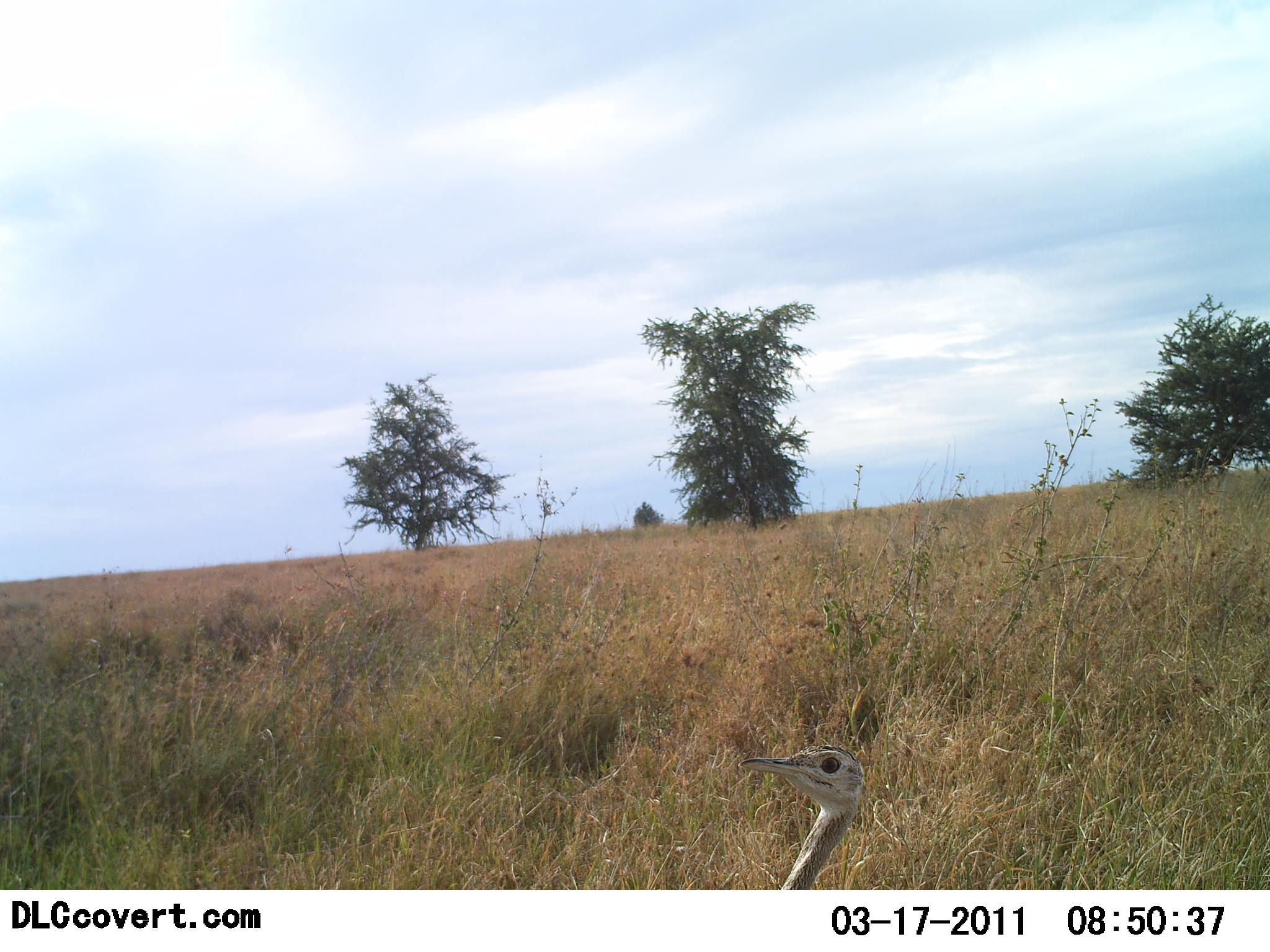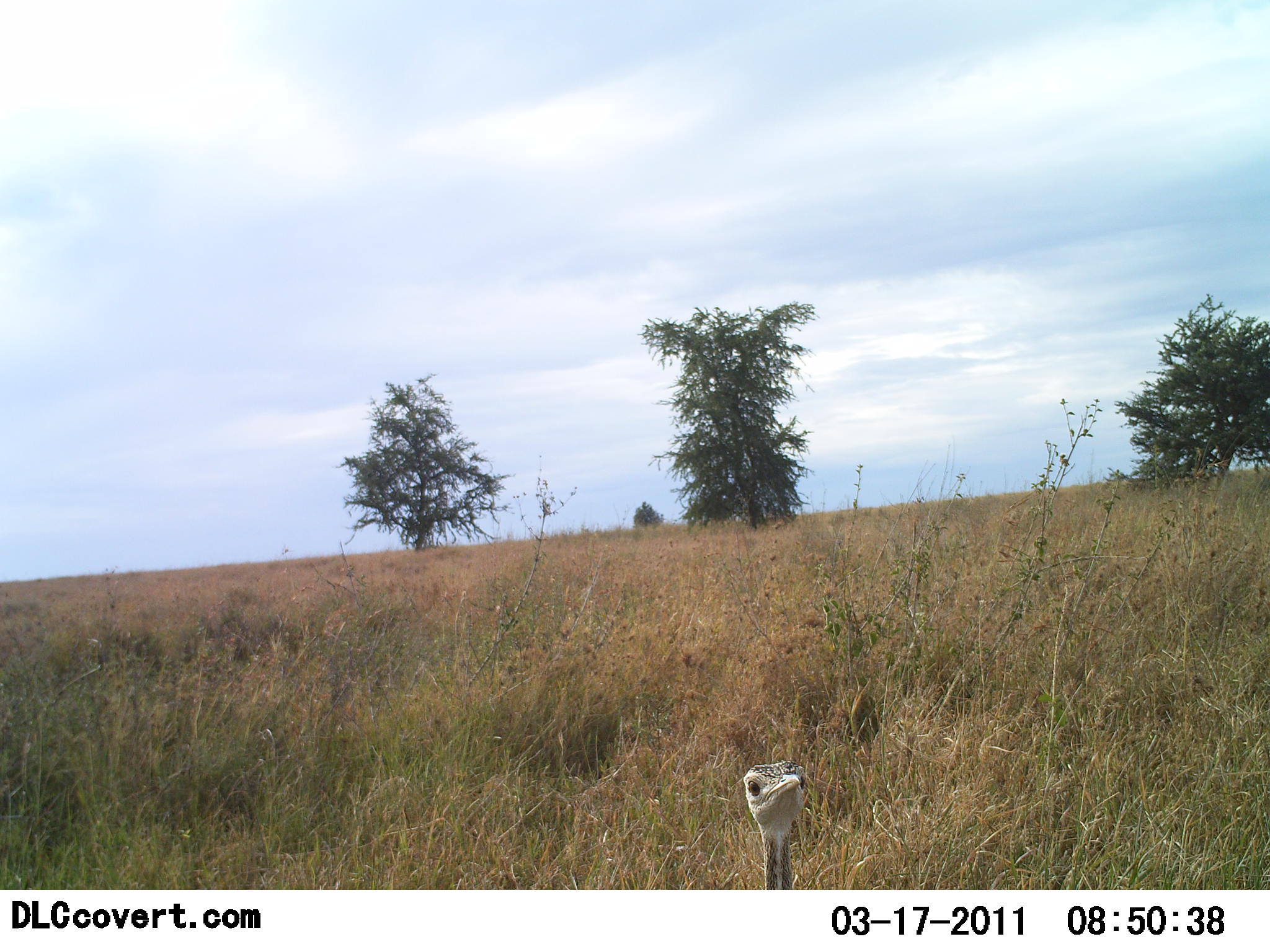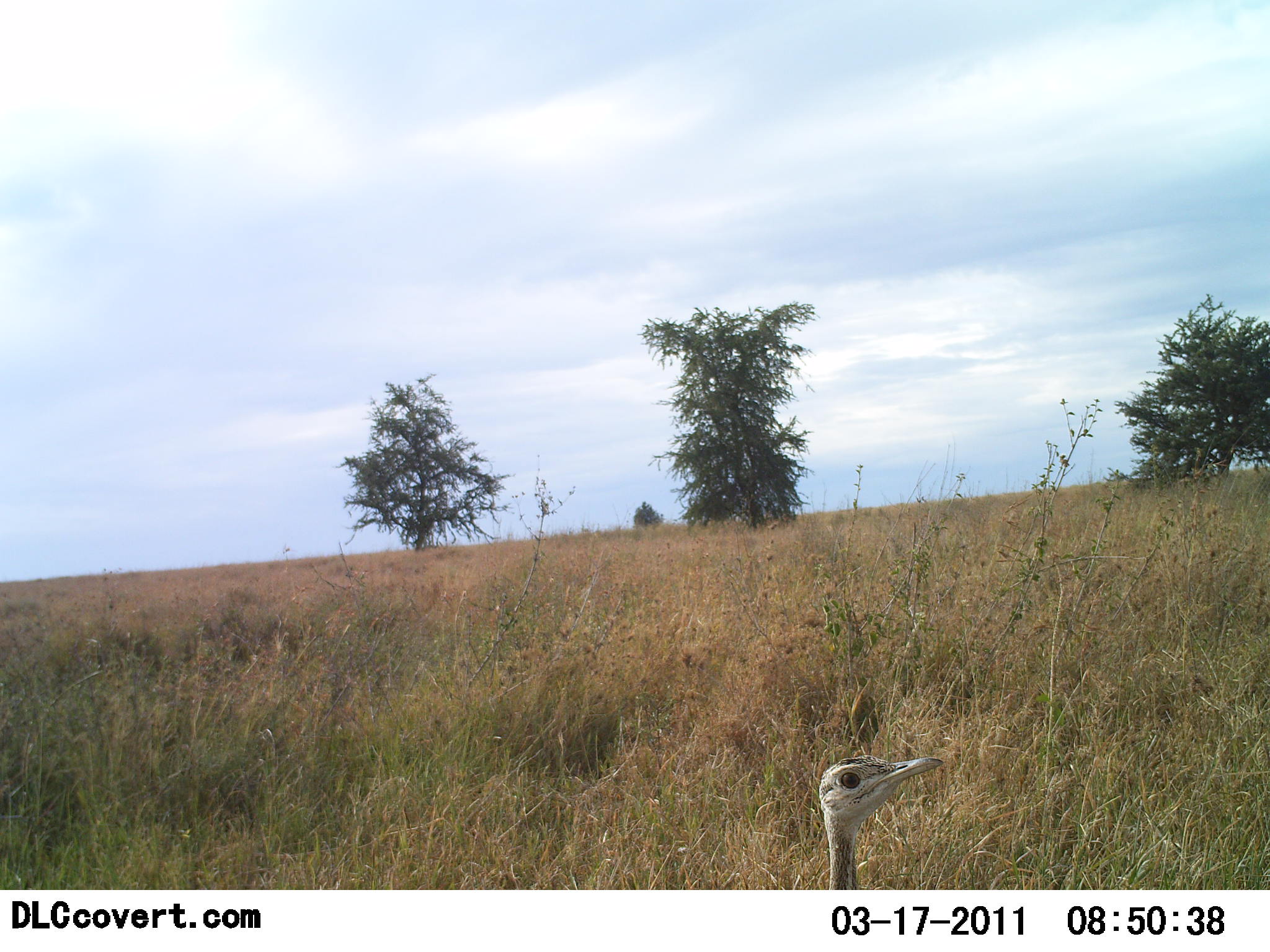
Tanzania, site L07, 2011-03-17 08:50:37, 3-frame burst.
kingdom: Animalia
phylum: Chordata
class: Aves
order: Otidiformes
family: Otididae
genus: Ardeotis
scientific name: Ardeotis kori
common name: kori bustard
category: koribustard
Koribustard (kori bustard) (Ardeotis kori), count 1. Behavior (volunteer vote fractions): standing 80%, resting 0%, moving 10%, interacting 10%. Young present (vote fraction): 0%. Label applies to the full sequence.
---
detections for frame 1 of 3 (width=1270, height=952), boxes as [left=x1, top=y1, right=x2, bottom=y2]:
animal: [left=738, top=744, right=864, bottom=890]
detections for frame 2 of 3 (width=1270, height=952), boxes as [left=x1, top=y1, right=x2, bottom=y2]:
animal: [left=742, top=758, right=806, bottom=891]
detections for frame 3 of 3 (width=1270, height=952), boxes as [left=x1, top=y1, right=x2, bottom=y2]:
animal: [left=819, top=754, right=944, bottom=891]